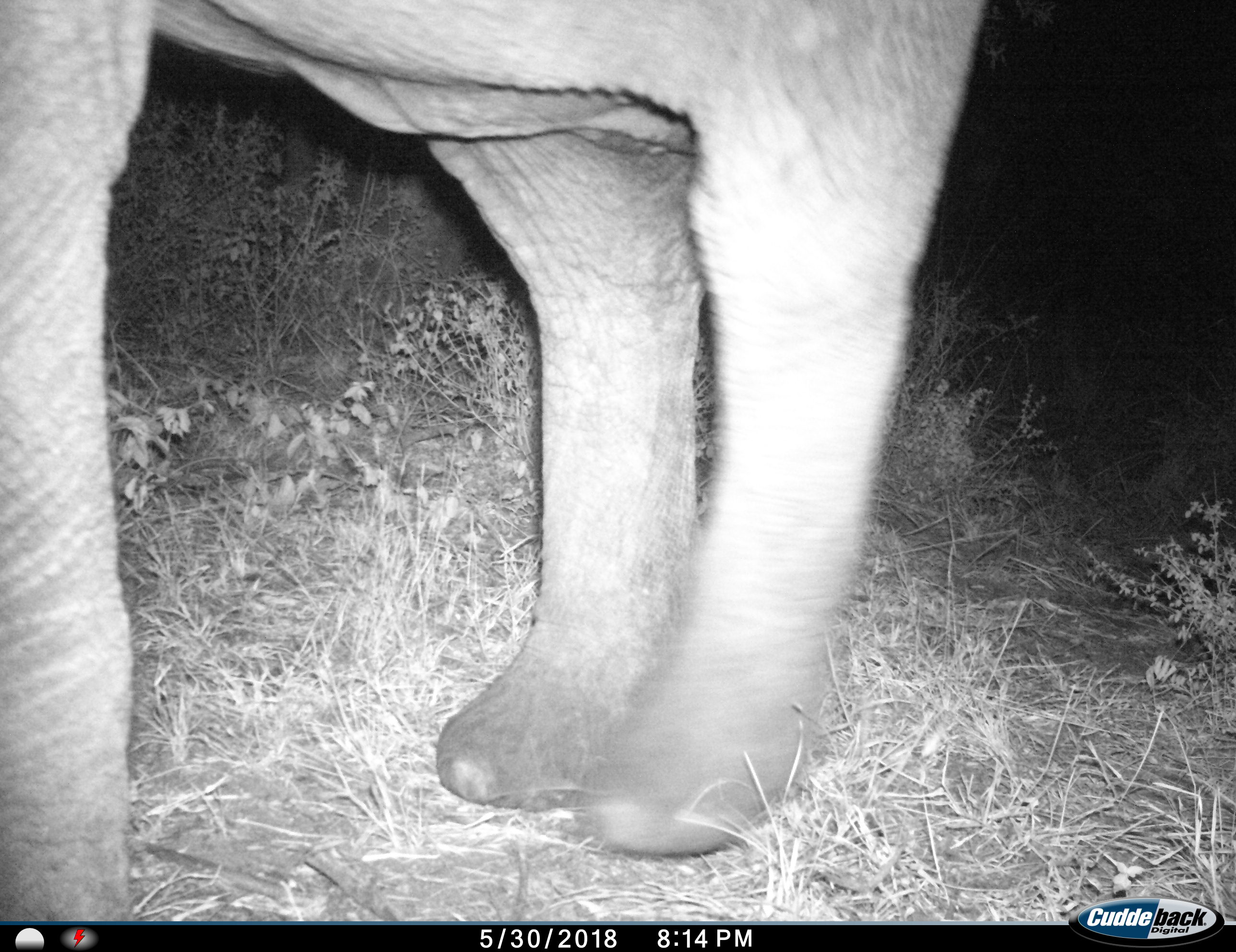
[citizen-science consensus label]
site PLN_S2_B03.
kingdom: Animalia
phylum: Chordata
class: Mammalia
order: Proboscidea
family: Elephantidae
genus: Loxodonta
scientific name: Loxodonta africana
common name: african bush elephant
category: elephant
Elephant (african bush elephant) (Loxodonta africana), count 1. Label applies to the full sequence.